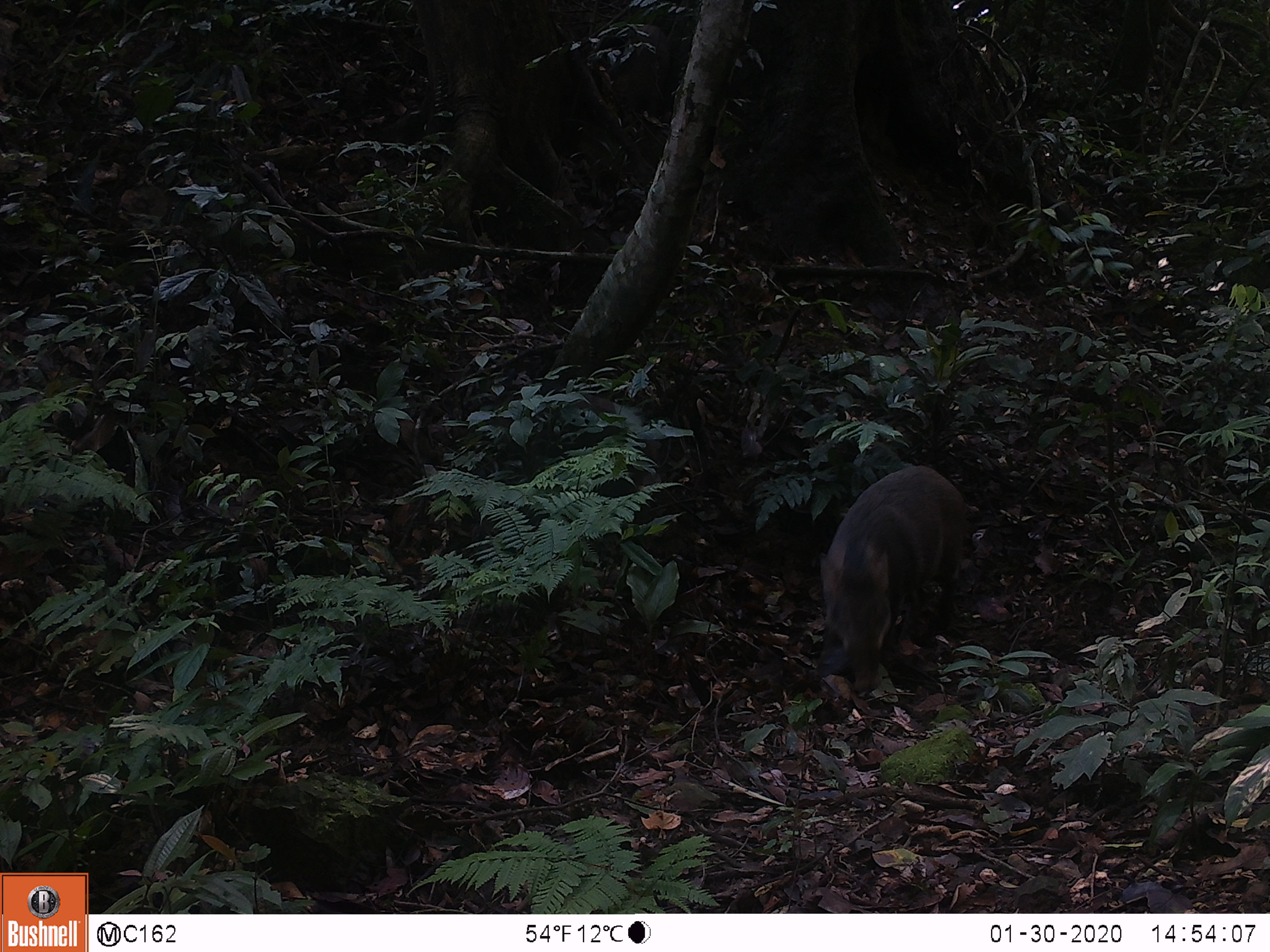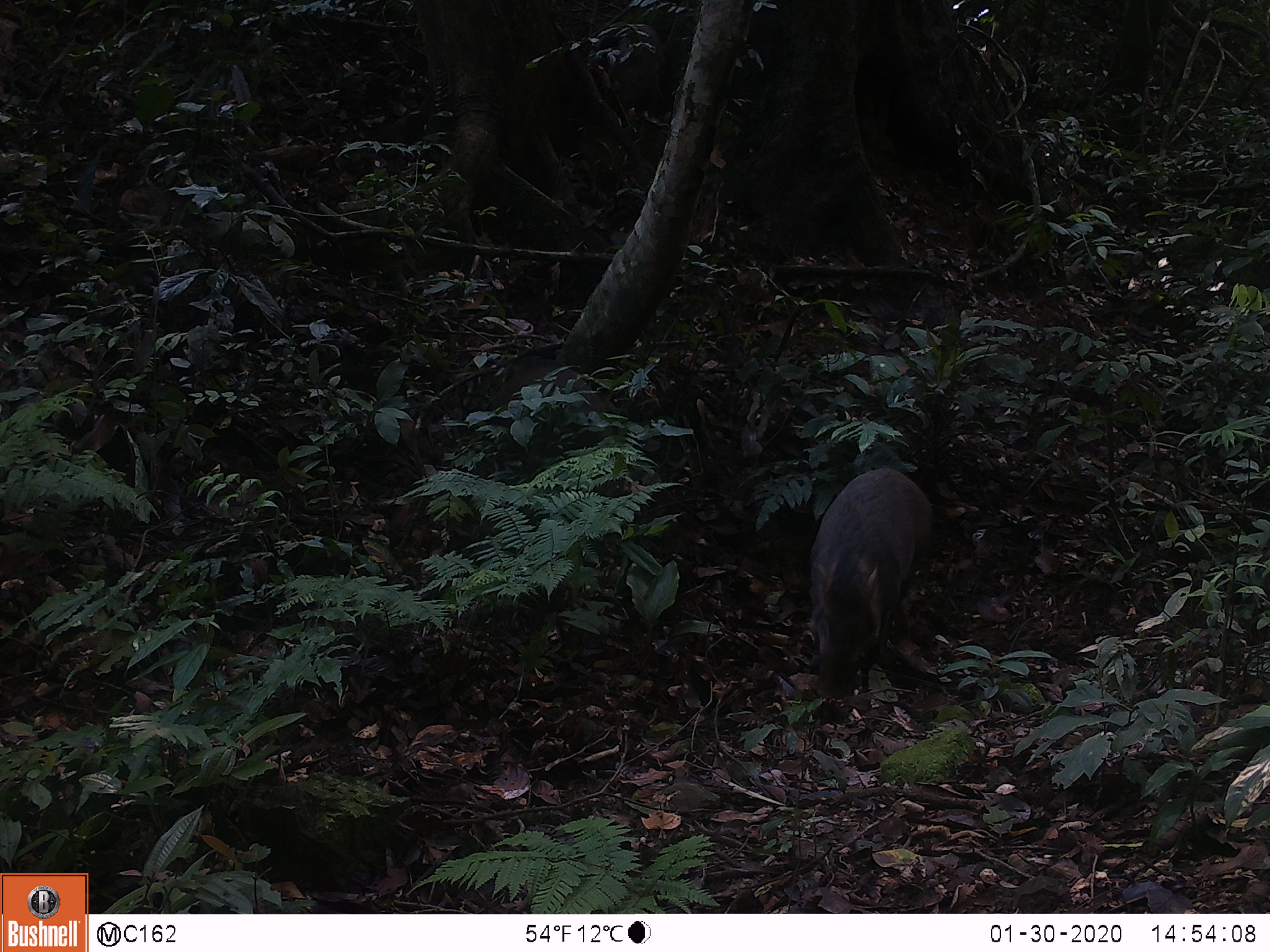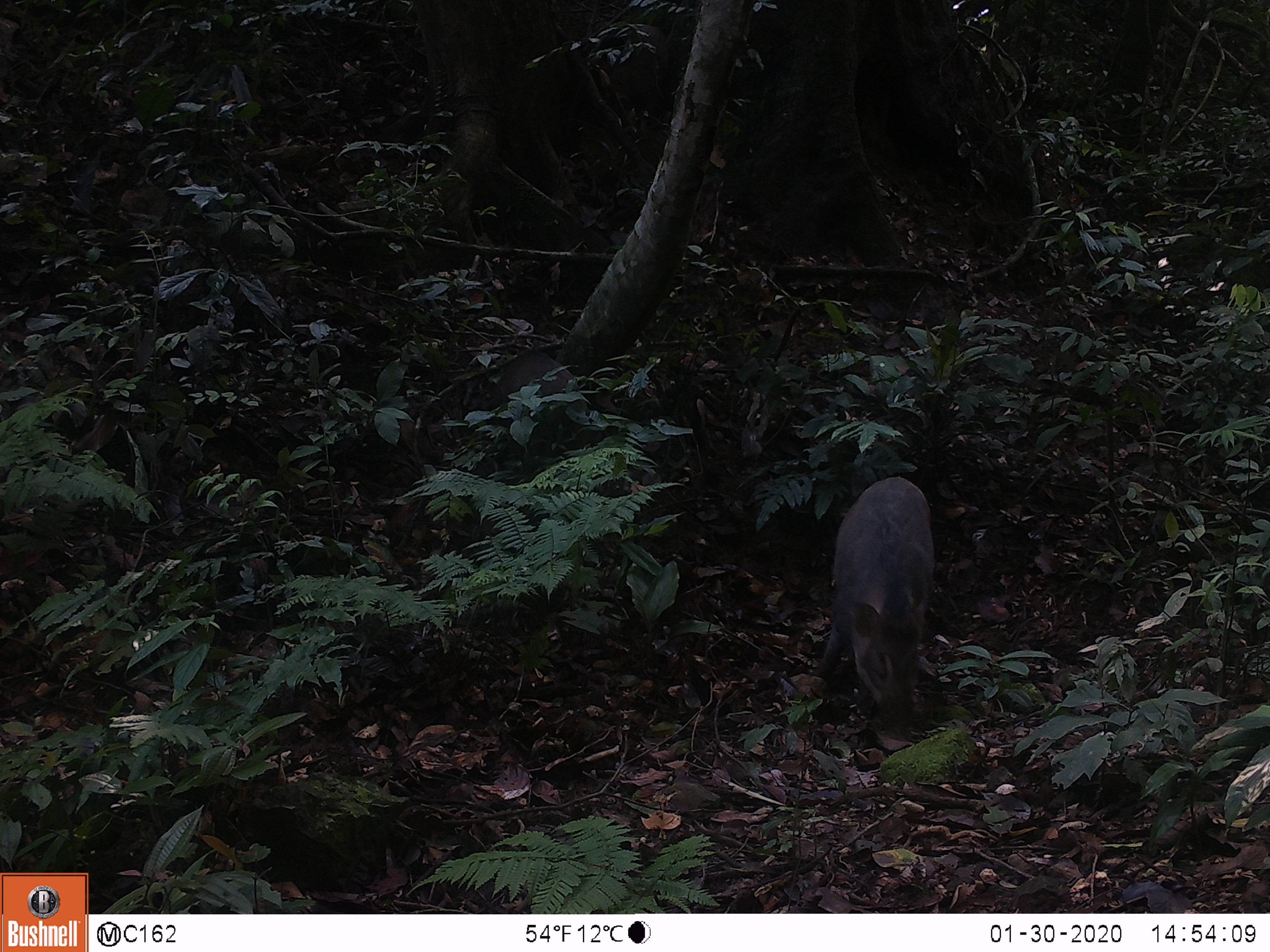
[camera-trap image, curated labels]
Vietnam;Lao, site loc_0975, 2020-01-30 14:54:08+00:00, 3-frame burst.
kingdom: Animalia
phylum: Chordata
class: Mammalia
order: Artiodactyla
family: Suidae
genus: Sus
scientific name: Sus scrofa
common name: eurasian wild pig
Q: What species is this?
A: Eurasian wild pig (Sus scrofa).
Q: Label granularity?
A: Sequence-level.